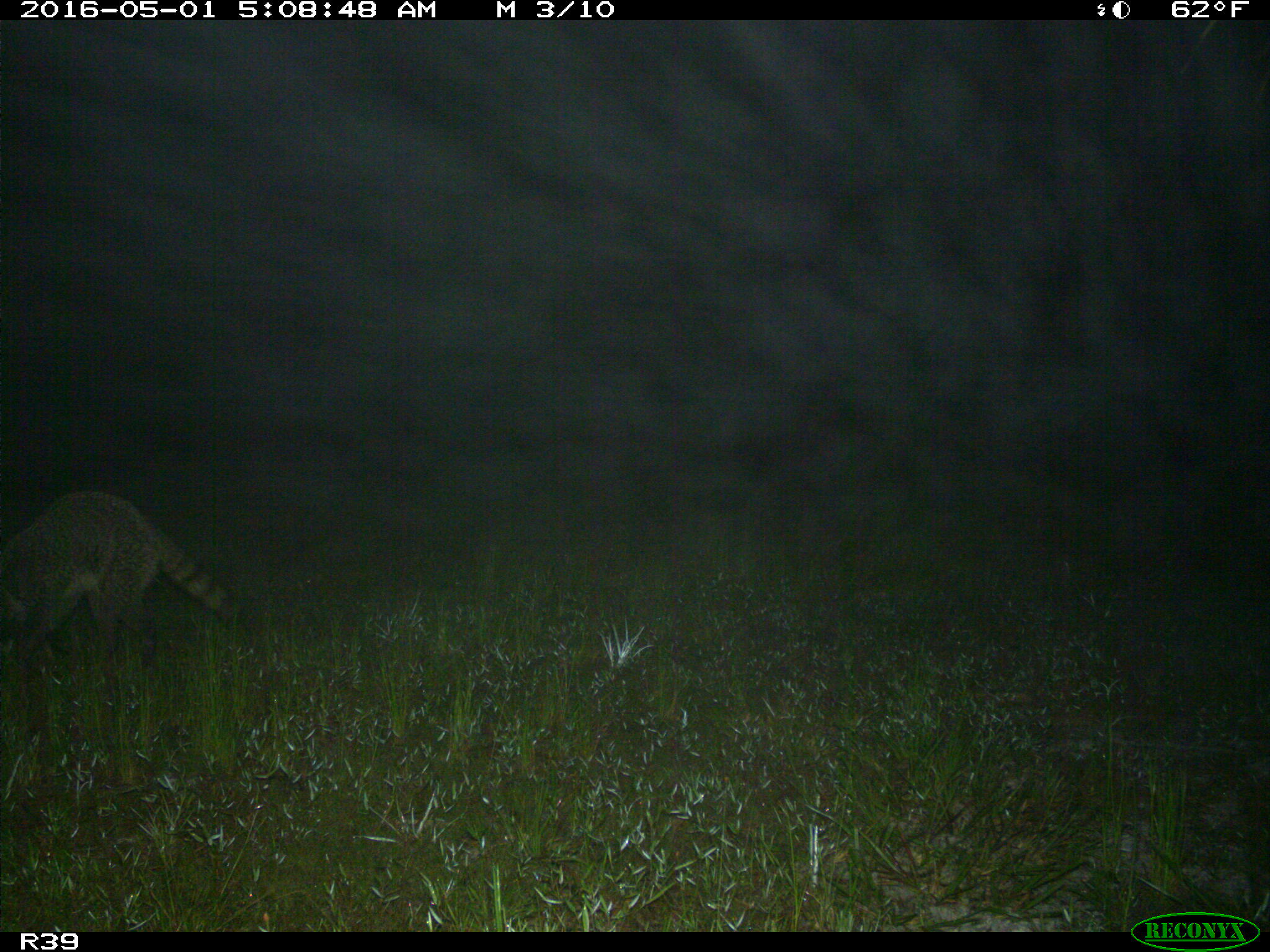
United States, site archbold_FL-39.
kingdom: Animalia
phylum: Chordata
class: Mammalia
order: Carnivora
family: Procyonidae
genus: Procyon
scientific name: Procyon lotor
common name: common raccoon